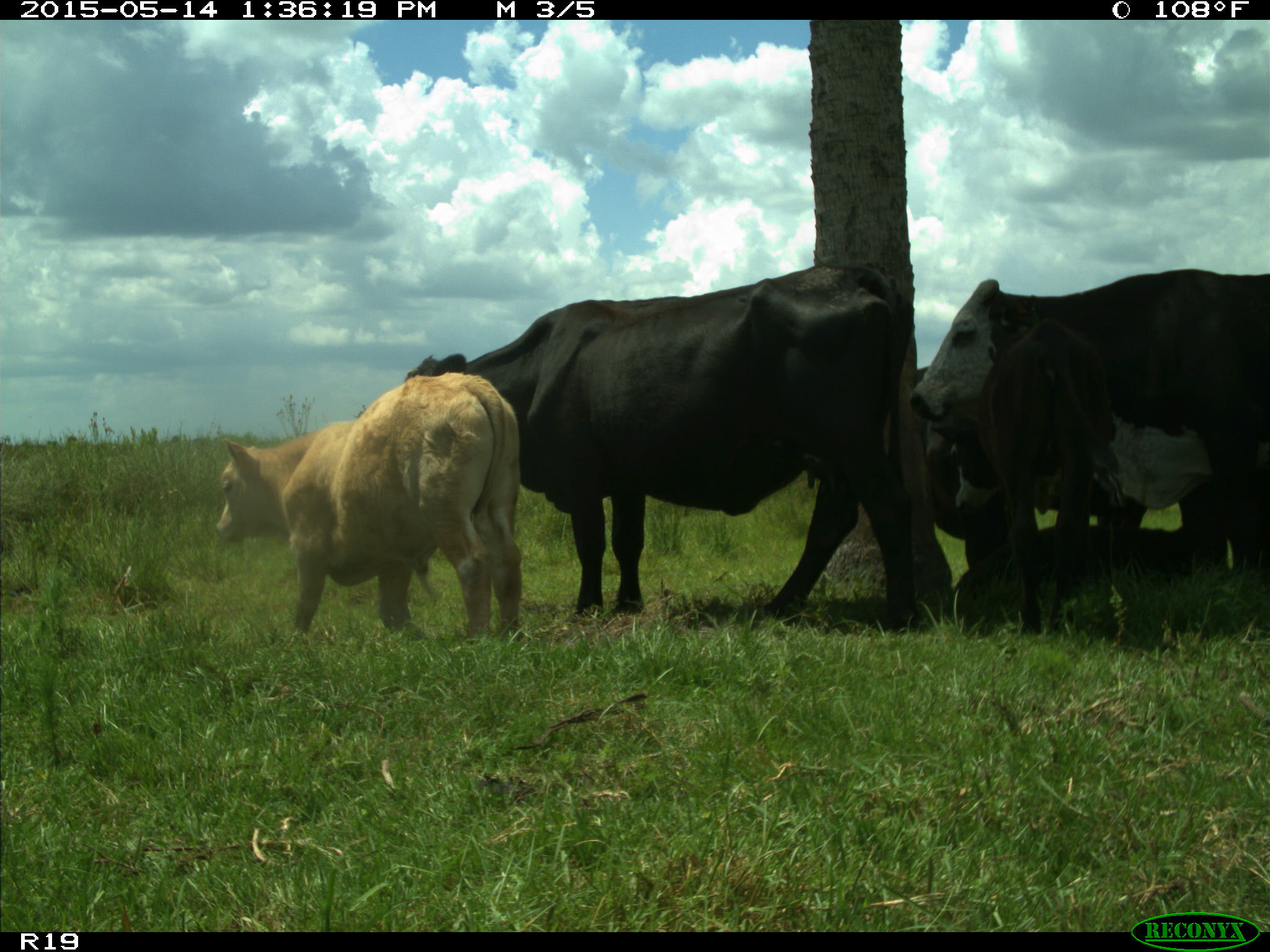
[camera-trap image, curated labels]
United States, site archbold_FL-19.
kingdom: Animalia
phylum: Chordata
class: Mammalia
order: Artiodactyla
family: Bovidae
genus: Bos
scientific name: Bos taurus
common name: domestic cow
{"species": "Bos taurus (domestic cow)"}